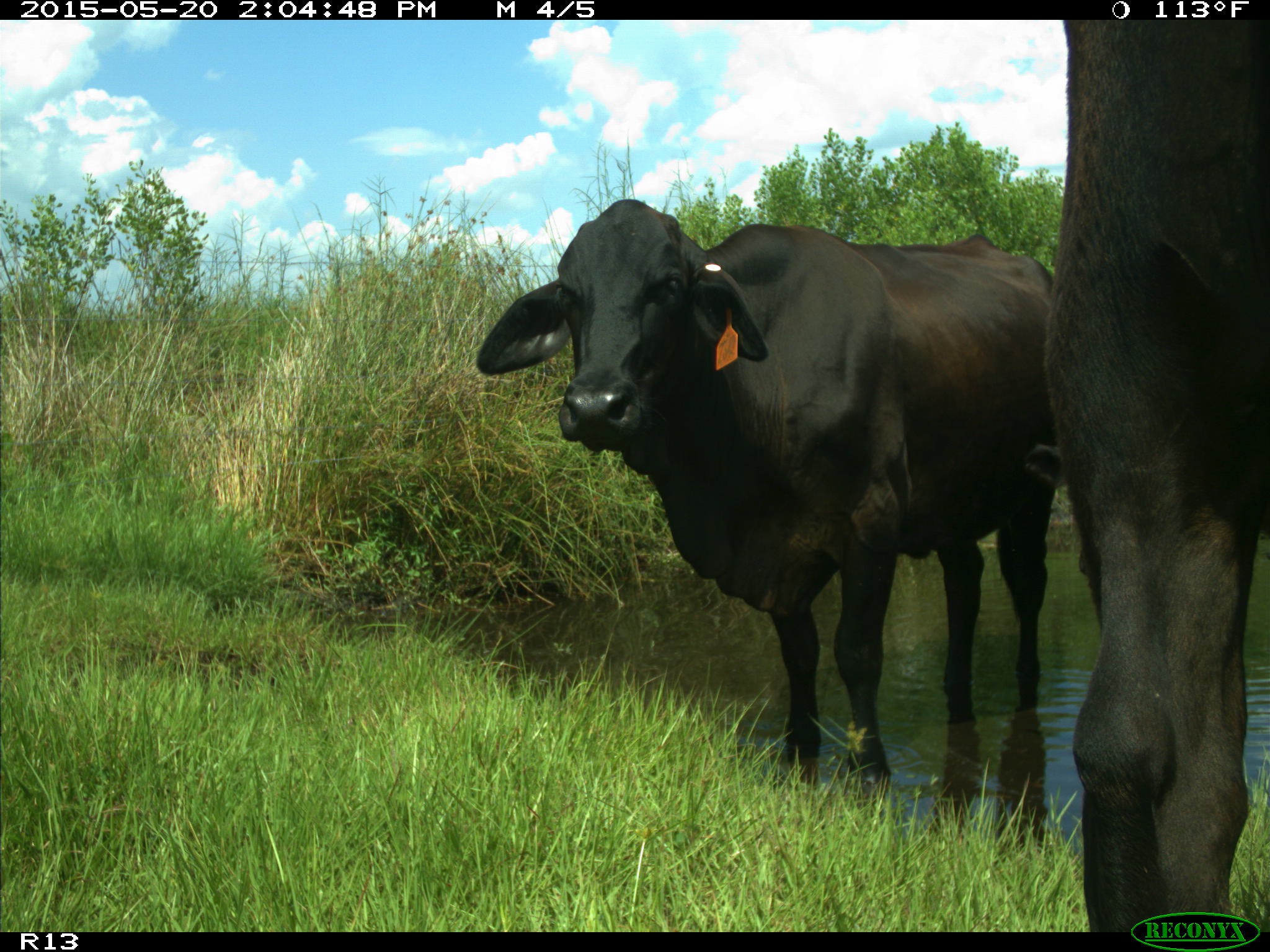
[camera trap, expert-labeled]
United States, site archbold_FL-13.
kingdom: Animalia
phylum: Chordata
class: Mammalia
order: Artiodactyla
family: Bovidae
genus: Bos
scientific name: Bos taurus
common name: domestic cow